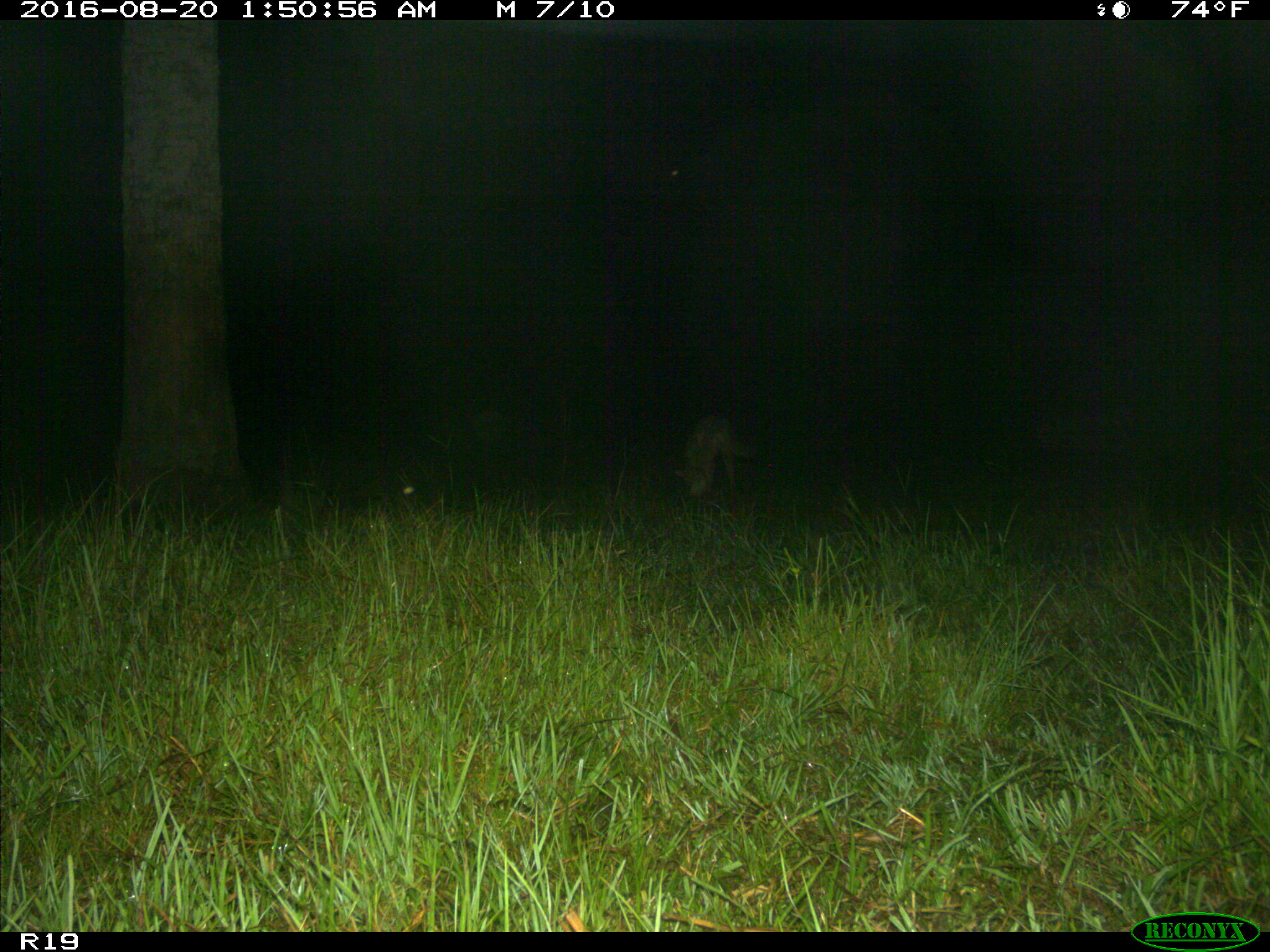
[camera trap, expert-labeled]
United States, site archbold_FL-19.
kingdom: Animalia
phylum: Chordata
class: Mammalia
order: Carnivora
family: Canidae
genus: Canis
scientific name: Canis latrans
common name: coyote